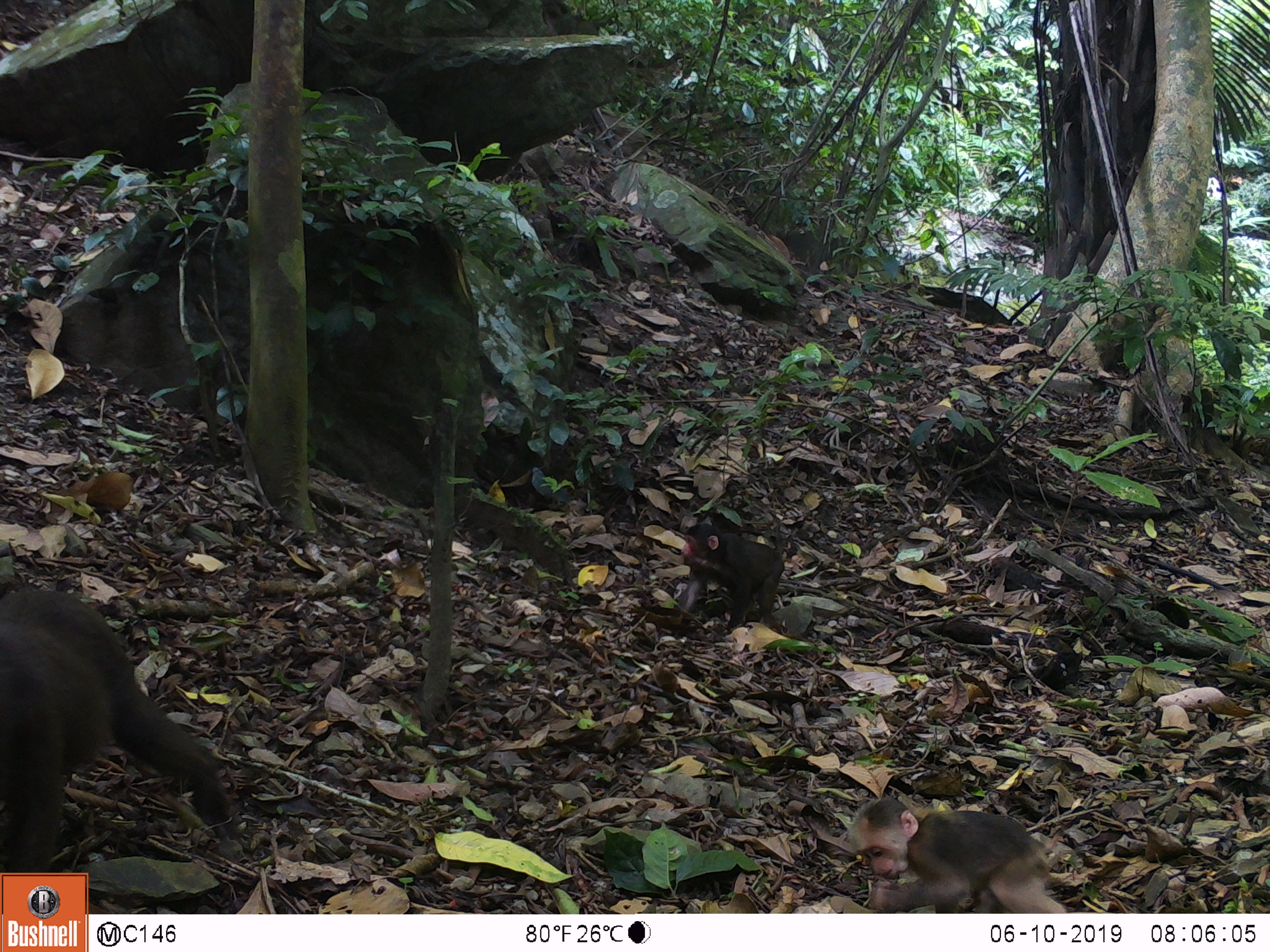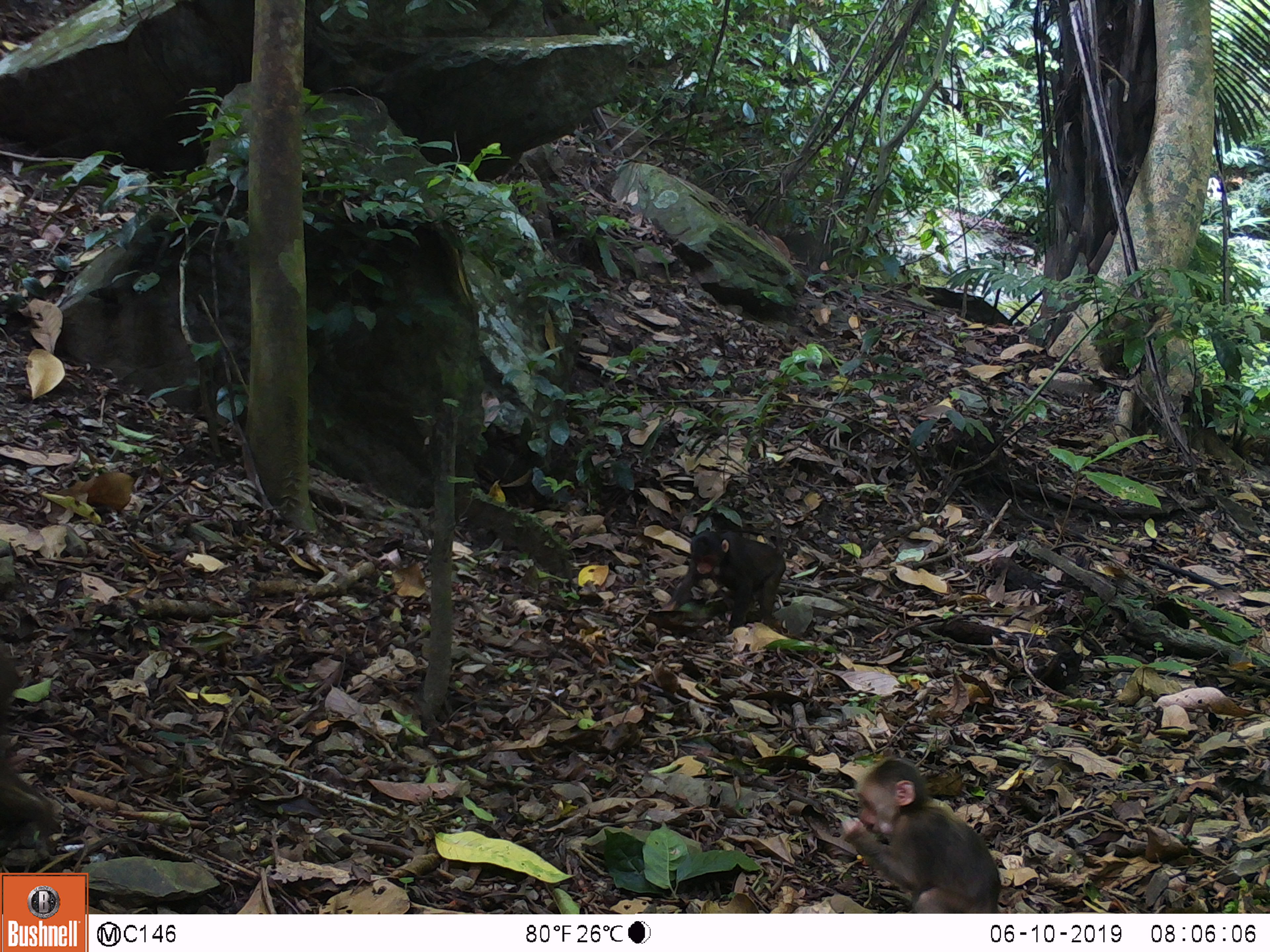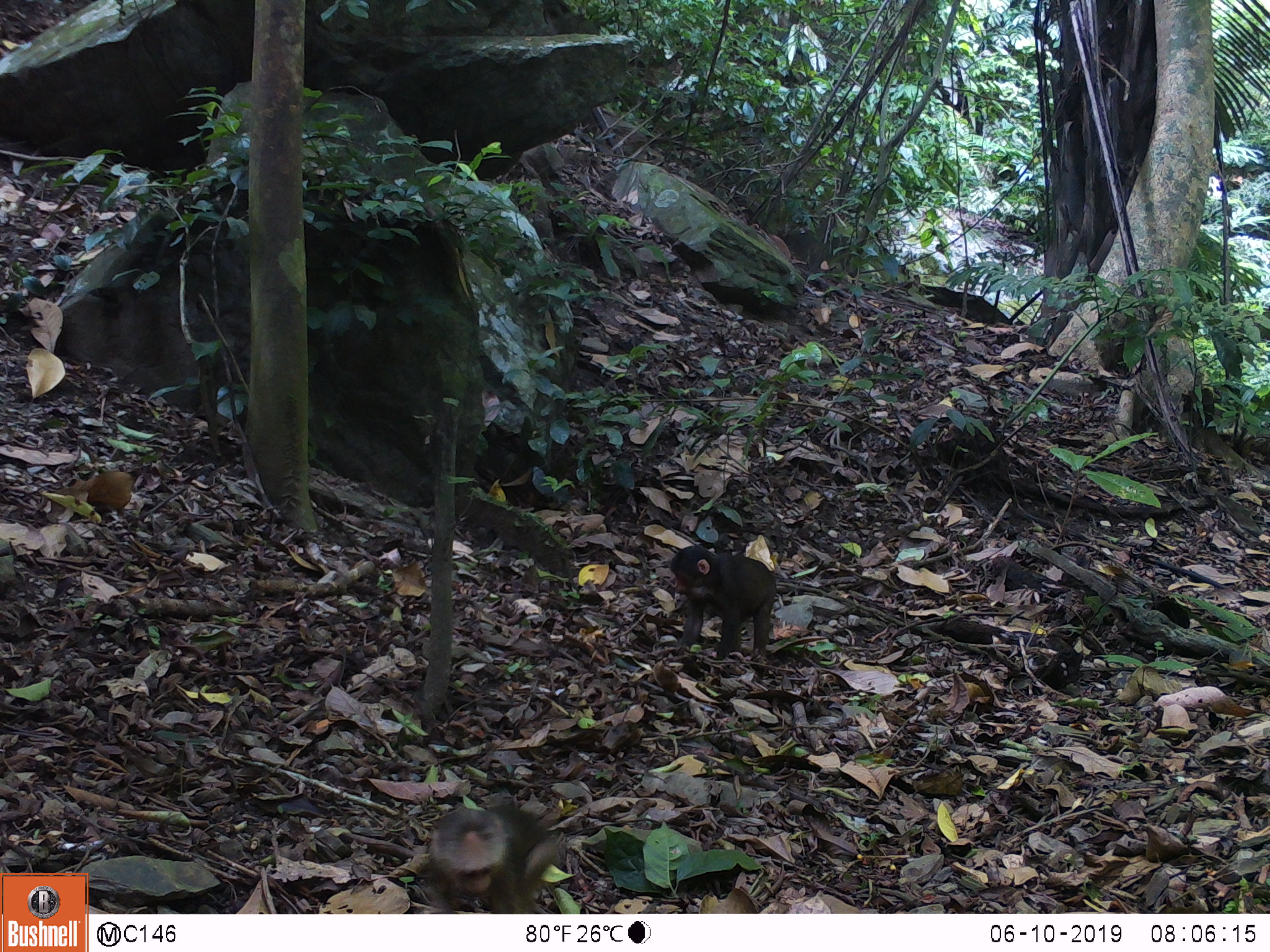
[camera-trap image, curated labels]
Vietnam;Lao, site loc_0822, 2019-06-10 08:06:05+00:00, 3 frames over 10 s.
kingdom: Animalia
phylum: Chordata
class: Mammalia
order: Primates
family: Cercopithecidae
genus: Macaca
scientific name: Macaca arctoides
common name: stump-tailed macaque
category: stump tailed macaque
Stump tailed macaque (stump-tailed macaque) (Macaca arctoides). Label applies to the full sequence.